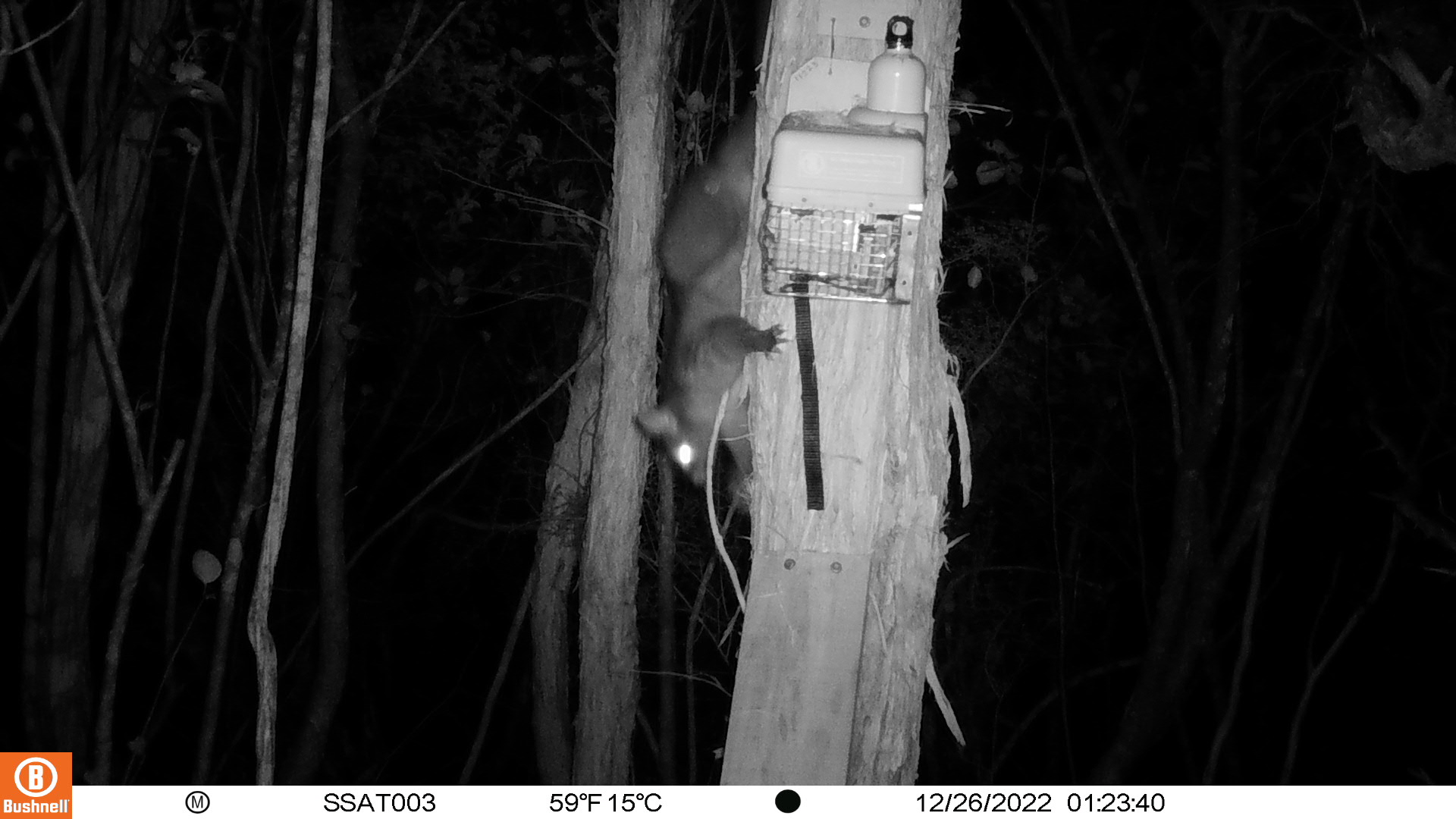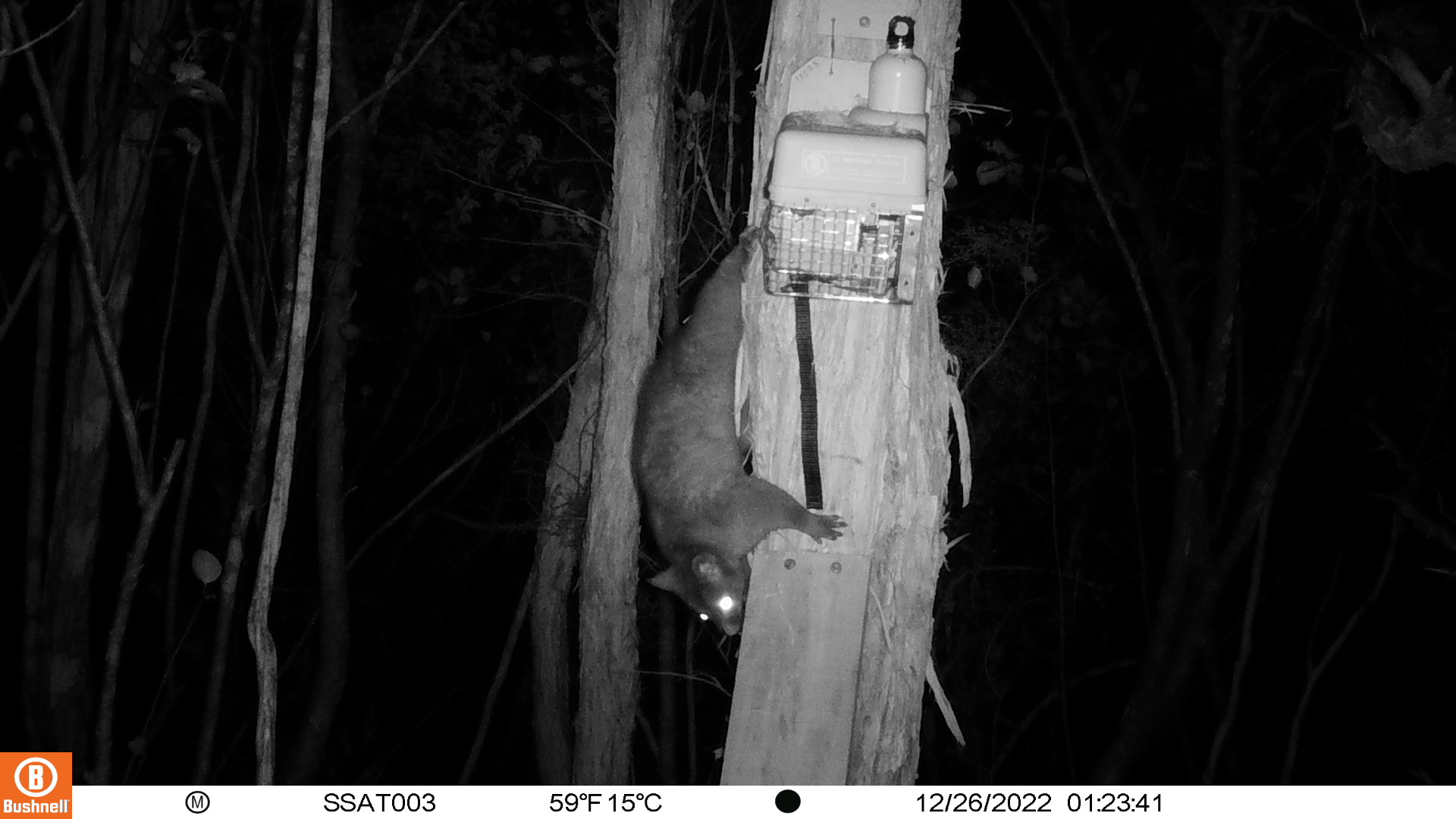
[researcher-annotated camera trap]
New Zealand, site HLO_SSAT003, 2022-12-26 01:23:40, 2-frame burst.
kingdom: Animalia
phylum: Chordata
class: Mammalia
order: Diprotodontia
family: Phalangeridae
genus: Trichosurus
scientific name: Trichosurus vulpecula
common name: common brushtail possum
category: possum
Possum (common brushtail possum) (Trichosurus vulpecula).